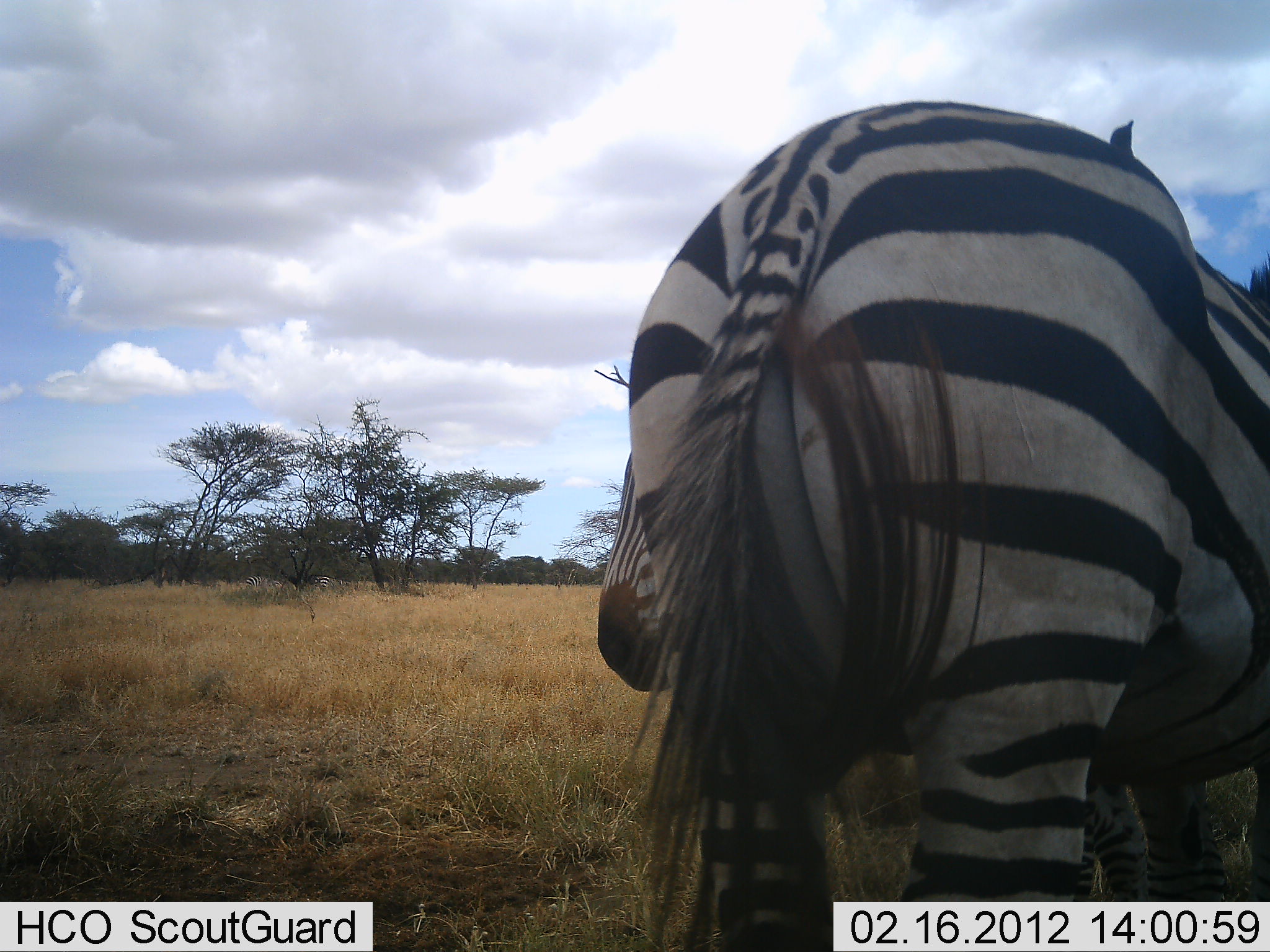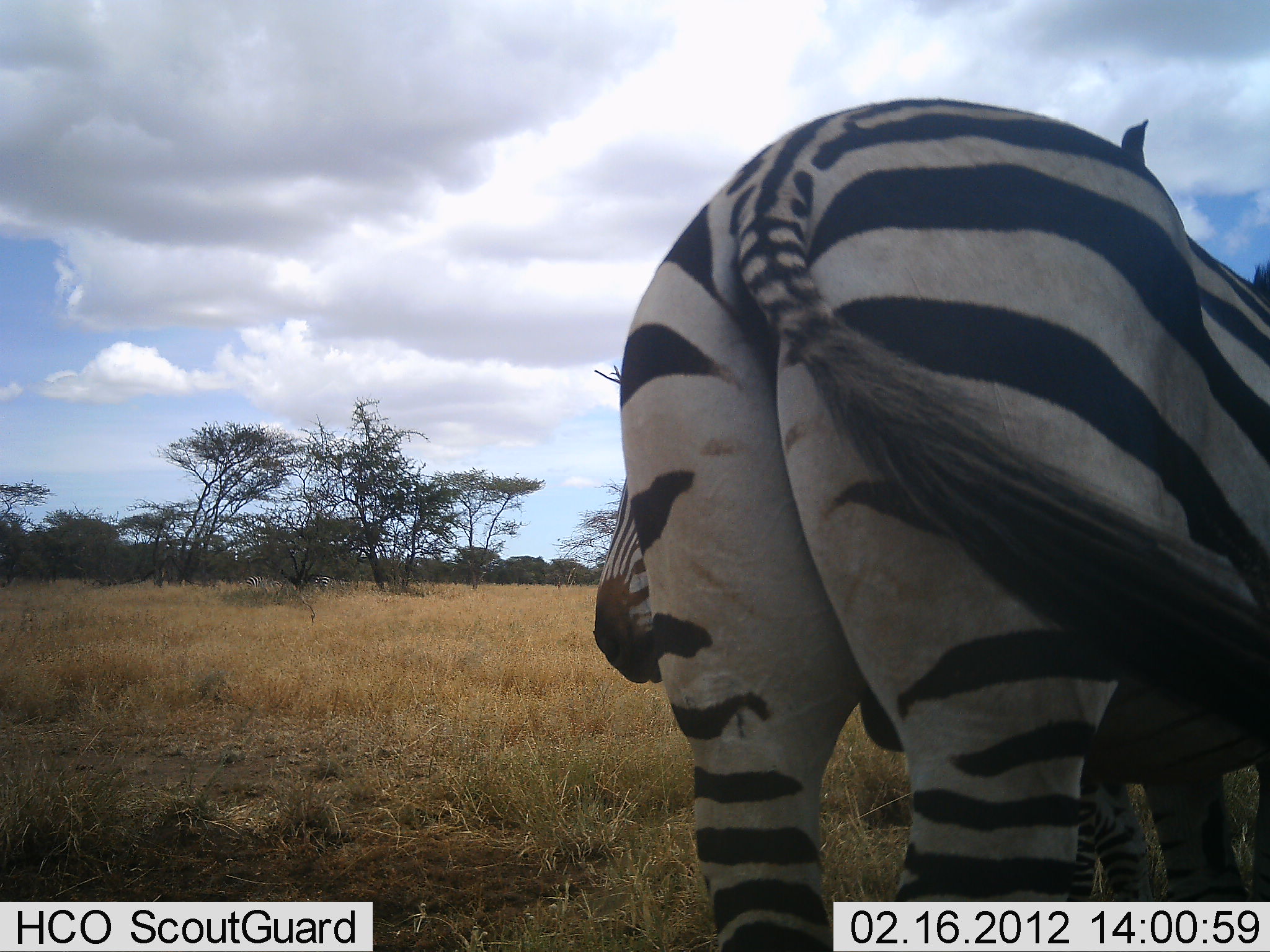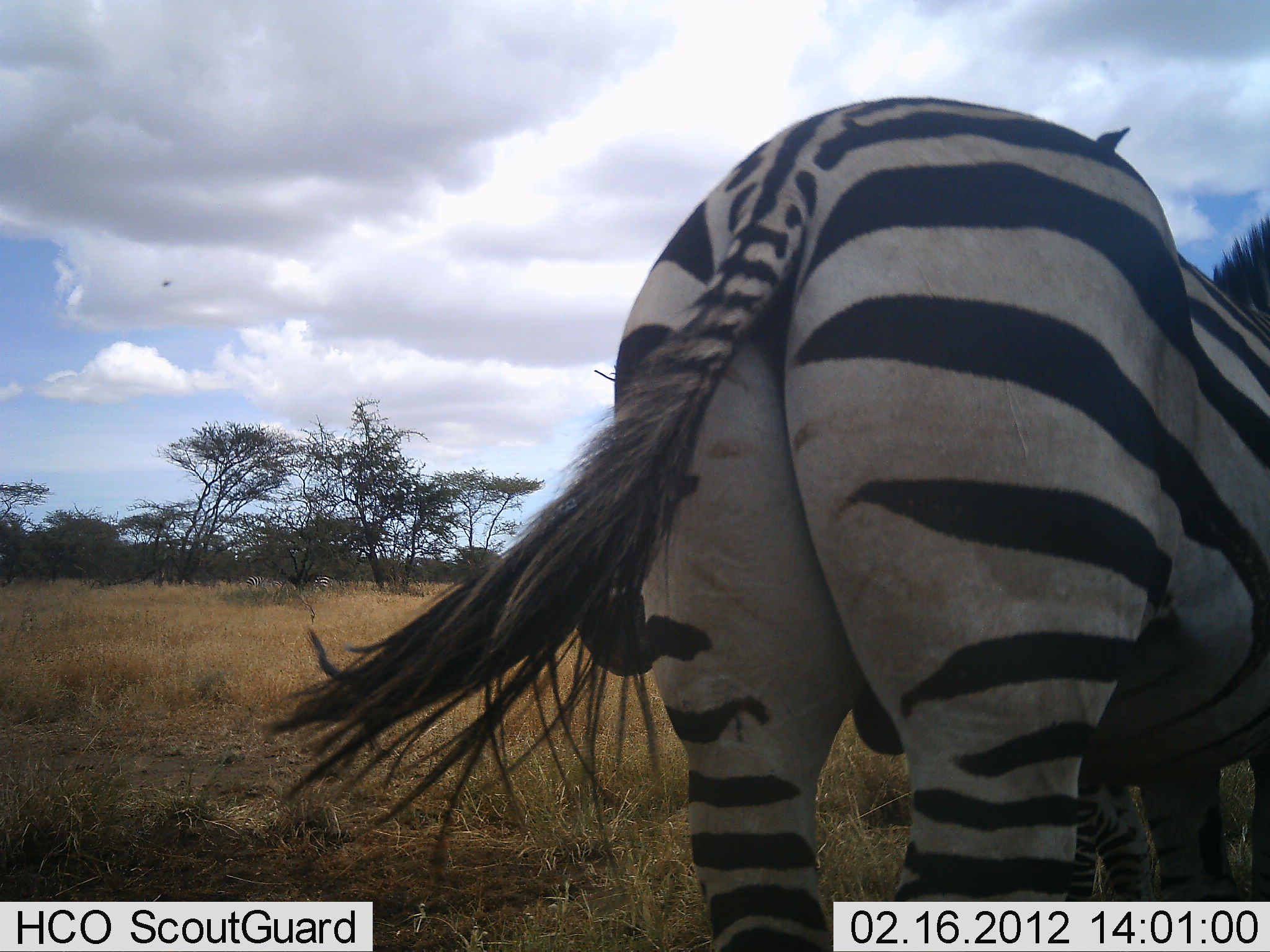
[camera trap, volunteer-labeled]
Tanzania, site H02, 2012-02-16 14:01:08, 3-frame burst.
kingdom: Animalia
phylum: Chordata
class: Mammalia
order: Perissodactyla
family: Equidae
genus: Equus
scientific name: Equus quagga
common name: plains zebra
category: zebra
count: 2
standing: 90%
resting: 5%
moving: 15%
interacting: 10%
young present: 5%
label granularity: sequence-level